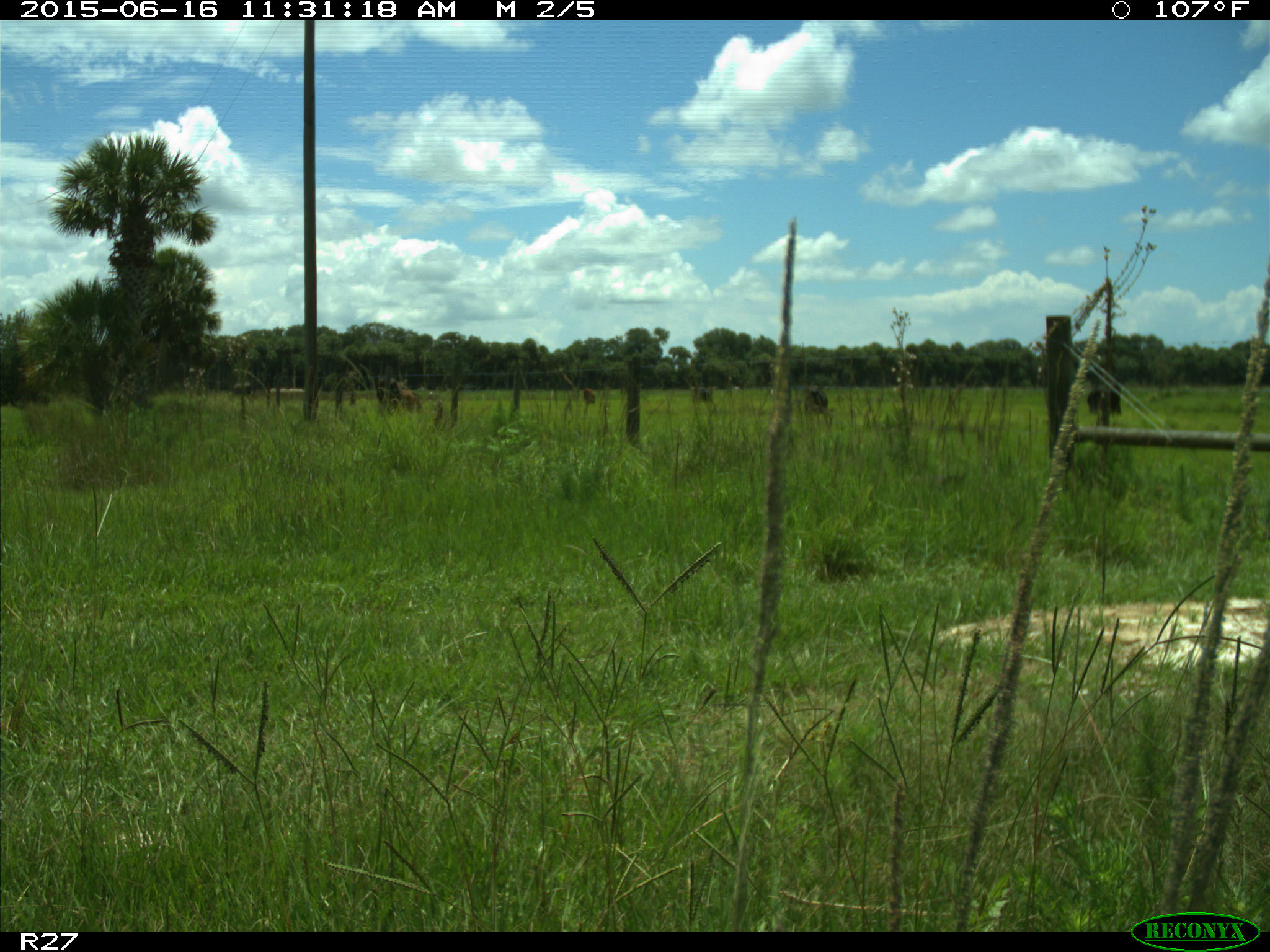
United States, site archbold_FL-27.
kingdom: Animalia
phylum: Chordata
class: Mammalia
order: Artiodactyla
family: Bovidae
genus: Bos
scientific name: Bos taurus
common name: domestic cow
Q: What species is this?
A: Bos taurus (domestic cow).